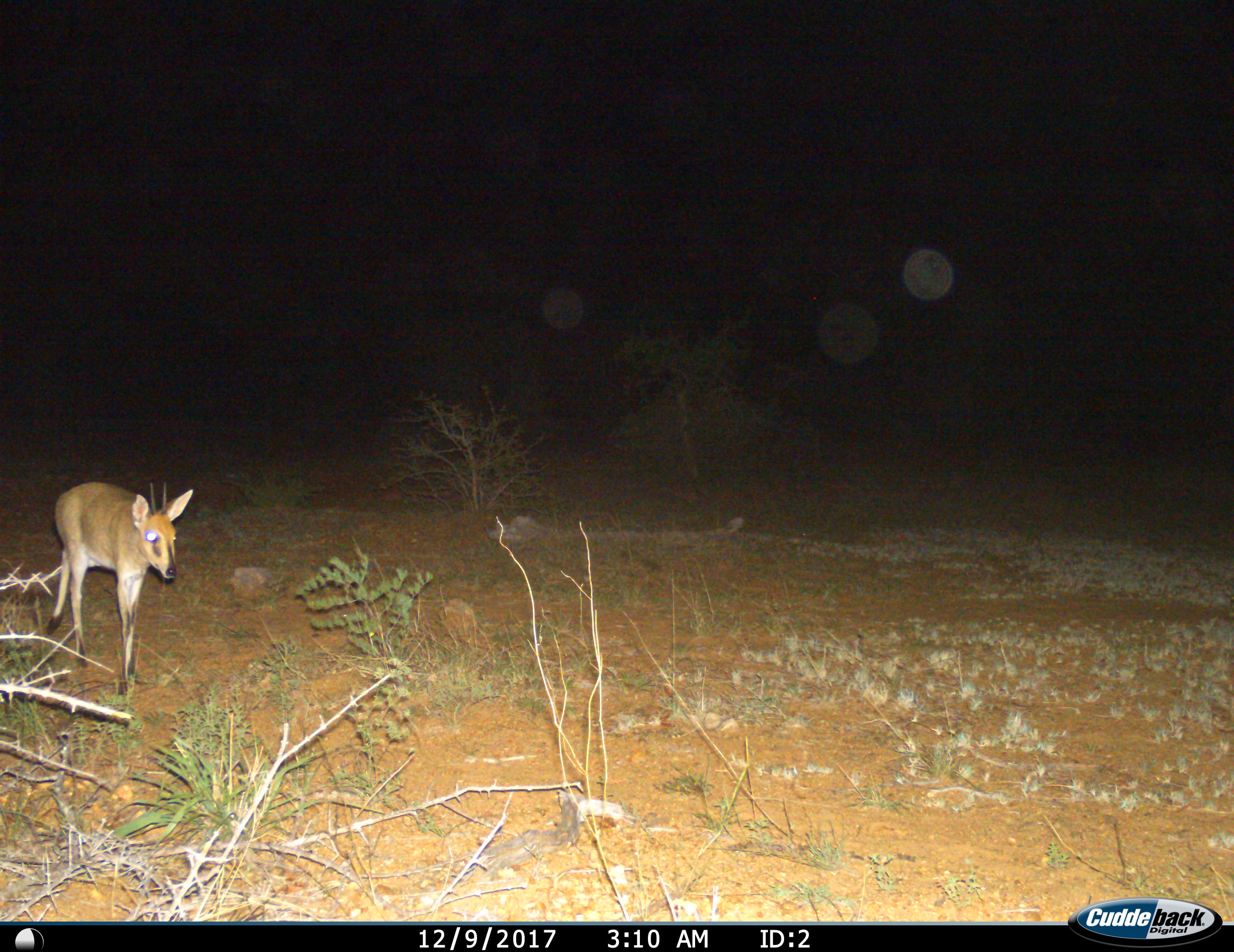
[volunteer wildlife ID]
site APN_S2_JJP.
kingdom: Animalia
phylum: Chordata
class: Mammalia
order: Artiodactyla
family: Bovidae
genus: Sylvicapra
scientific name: Sylvicapra grimmia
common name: common duiker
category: duikercommongrey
Duikercommongrey (common duiker) (Sylvicapra grimmia), count 1. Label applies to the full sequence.